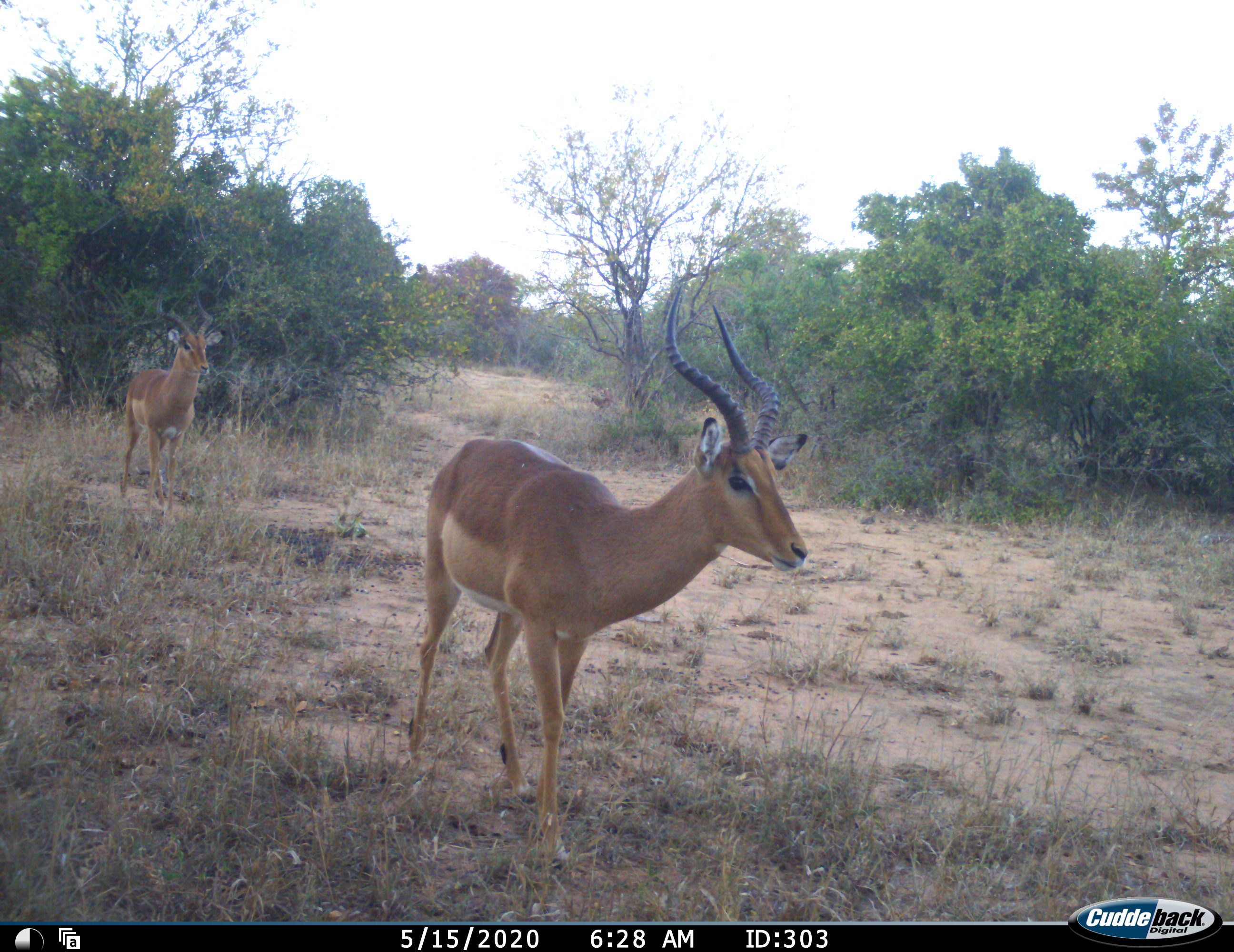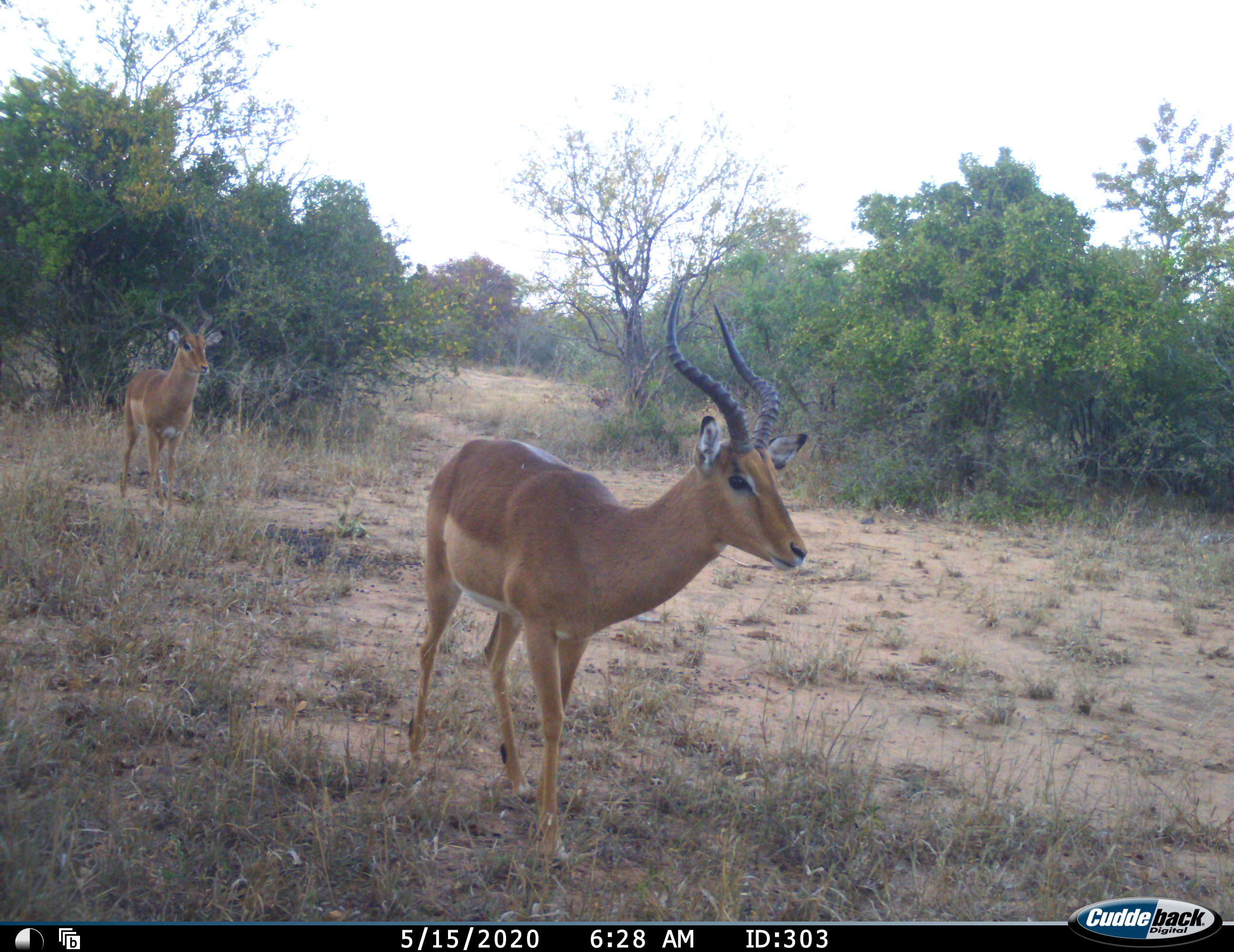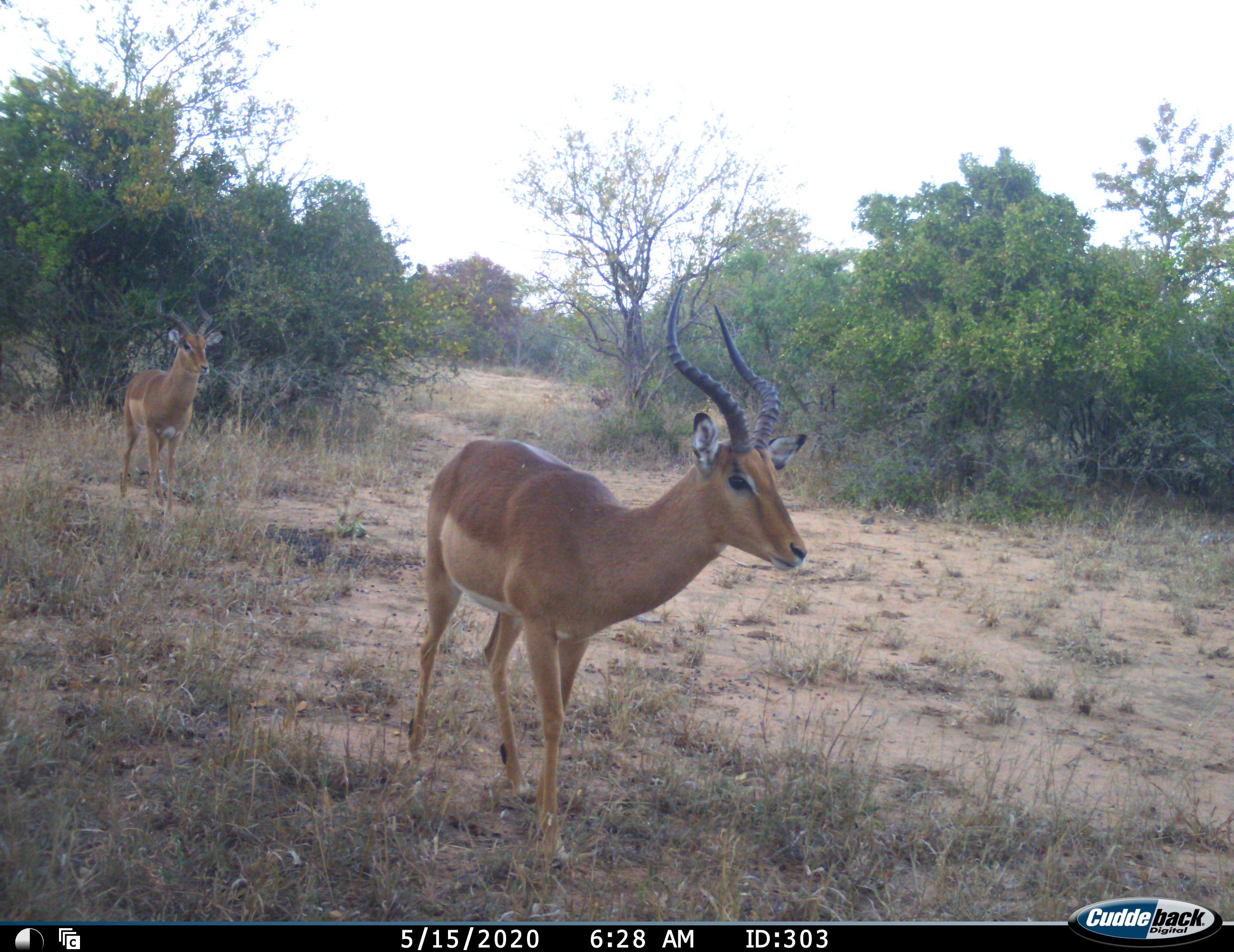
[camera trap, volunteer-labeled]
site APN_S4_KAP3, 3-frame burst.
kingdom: Animalia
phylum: Chordata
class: Mammalia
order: Artiodactyla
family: Bovidae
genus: Aepyceros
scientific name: Aepyceros melampus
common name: impala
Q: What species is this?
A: Impala (Aepyceros melampus).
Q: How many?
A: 2.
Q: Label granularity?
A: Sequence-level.